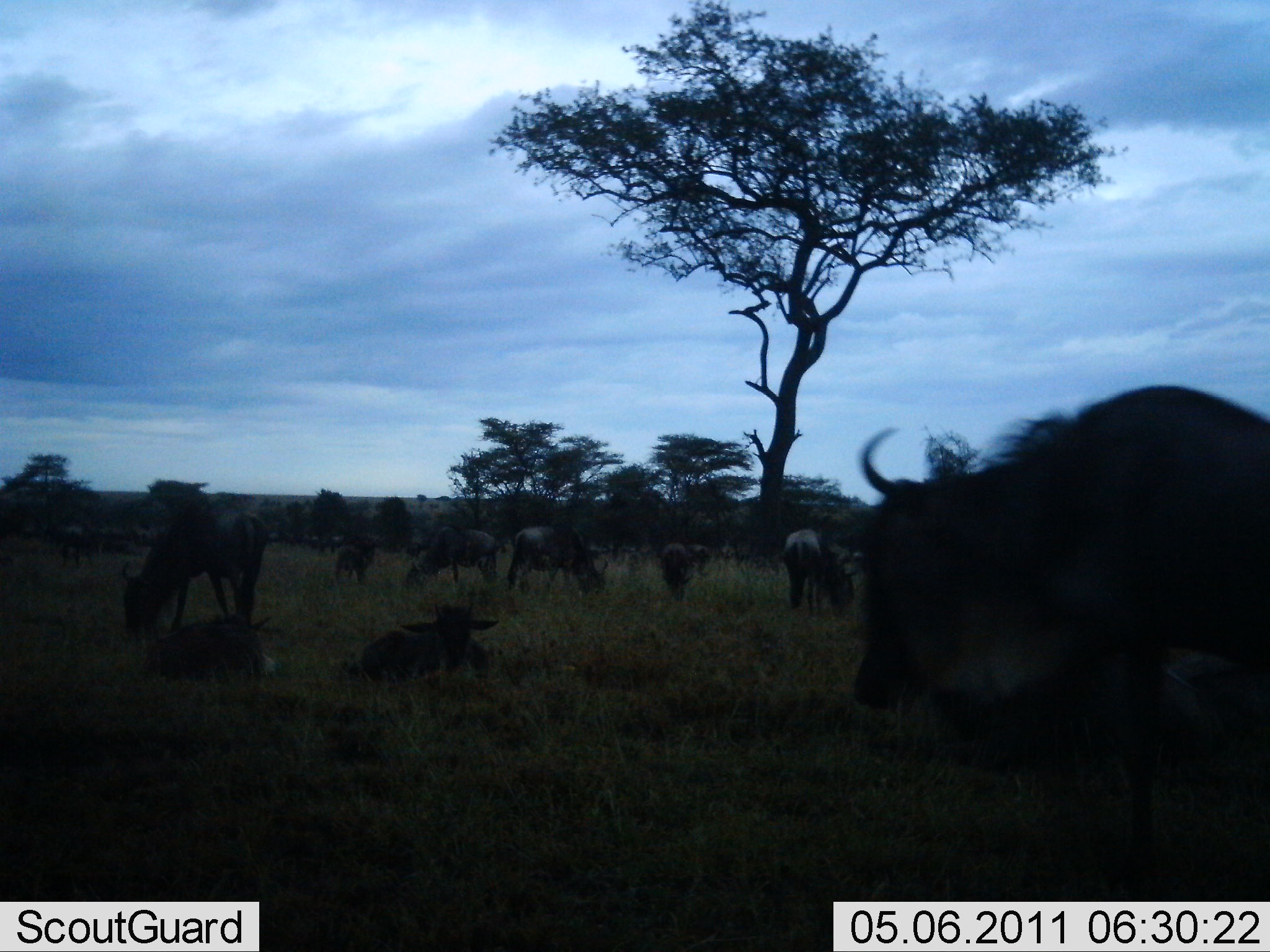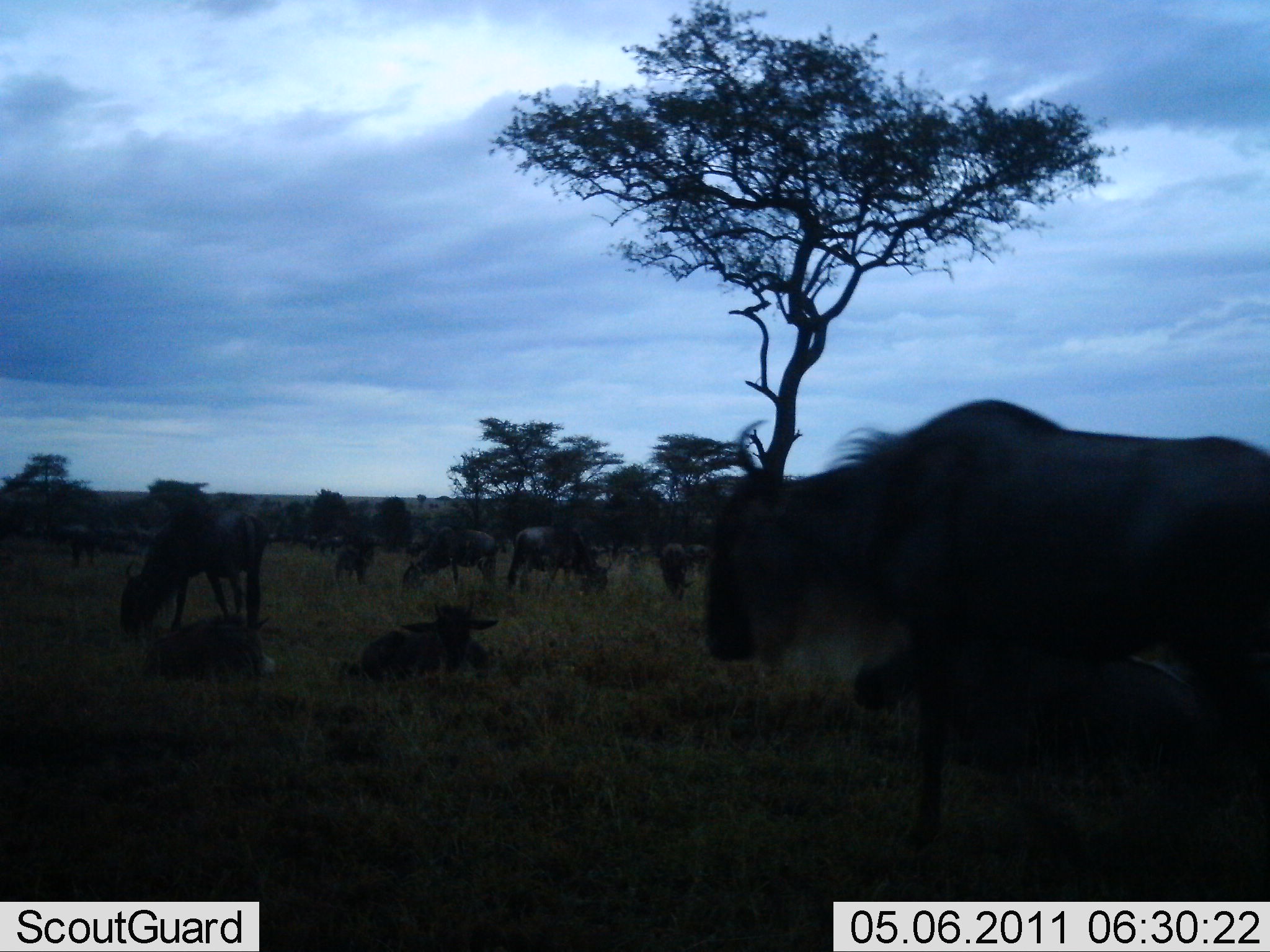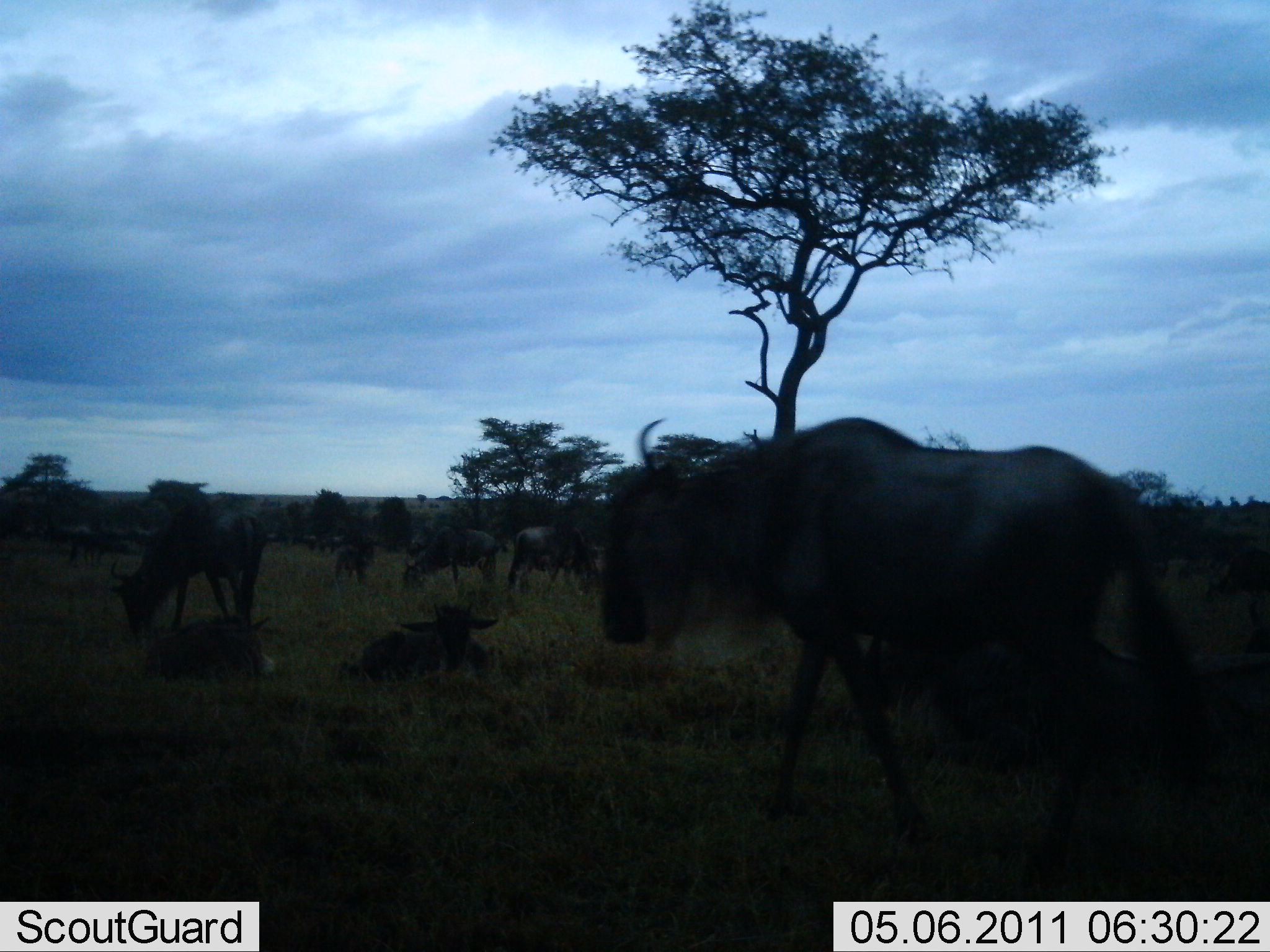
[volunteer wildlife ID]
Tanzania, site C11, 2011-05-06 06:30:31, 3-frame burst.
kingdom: Animalia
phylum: Chordata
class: Mammalia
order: Artiodactyla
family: Bovidae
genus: Connochaetes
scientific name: Connochaetes taurinus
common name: blue wildebeest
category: wildebeest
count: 11-50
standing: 100%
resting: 83%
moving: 67%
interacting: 0%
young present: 8%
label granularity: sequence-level